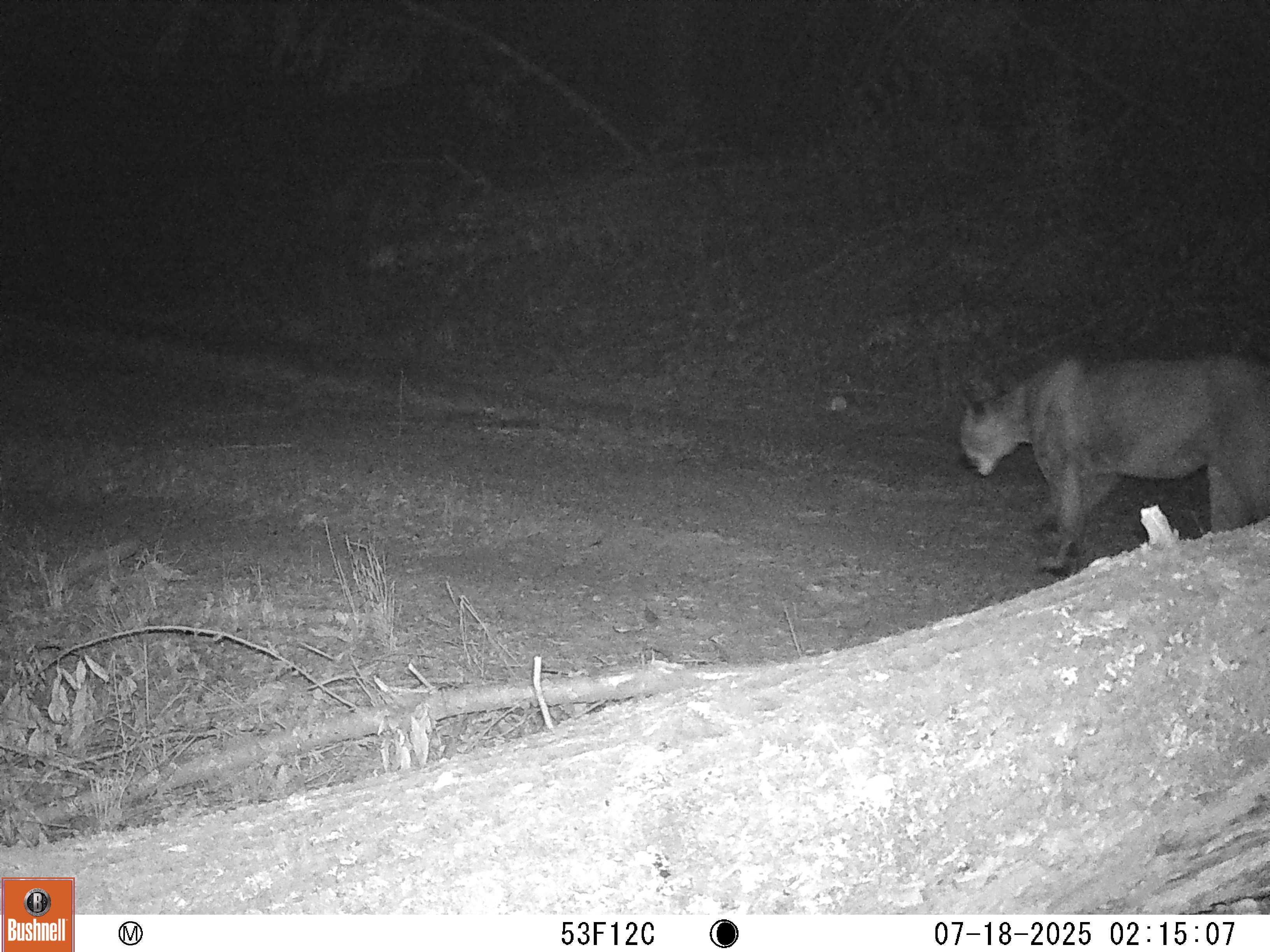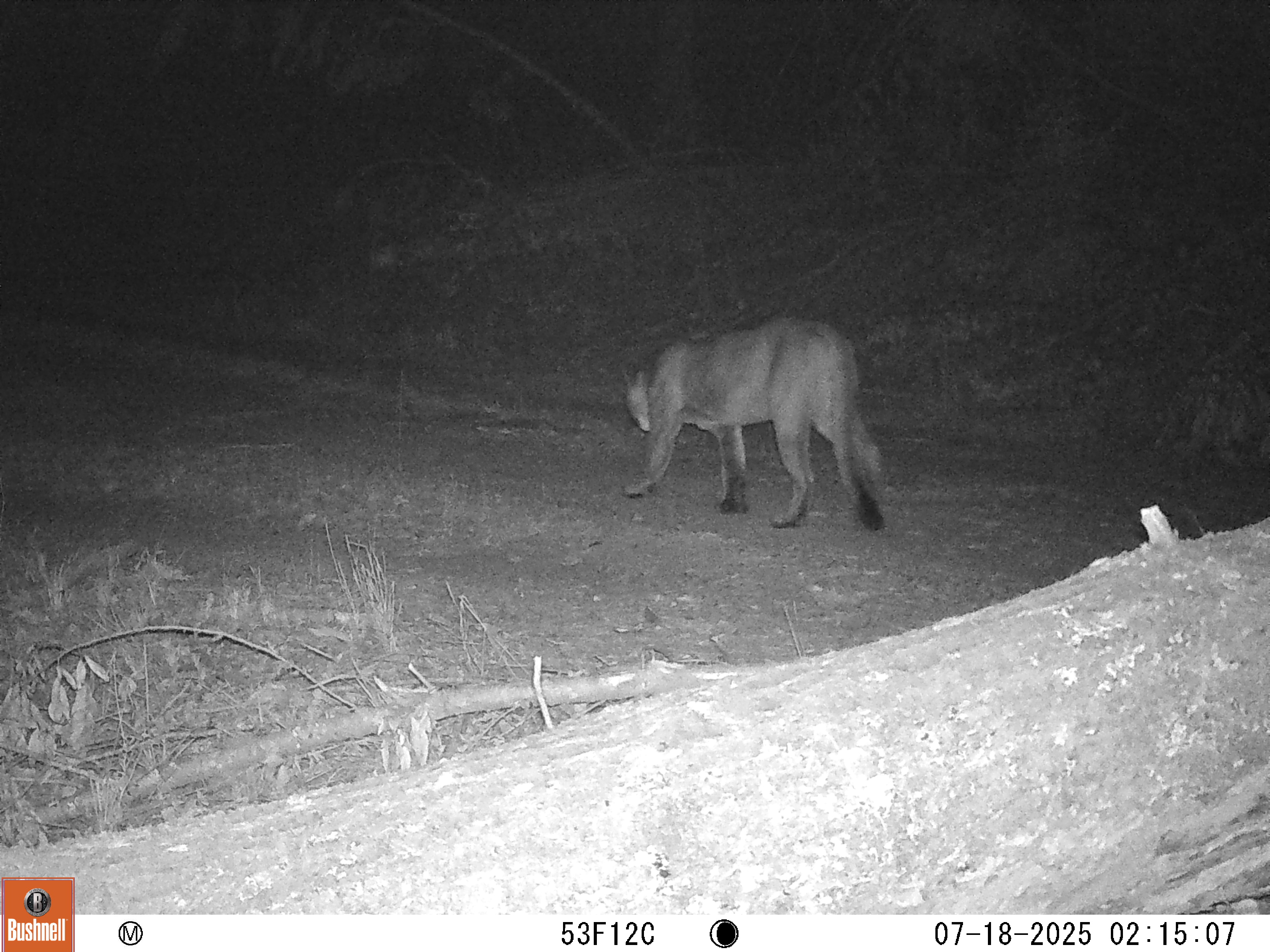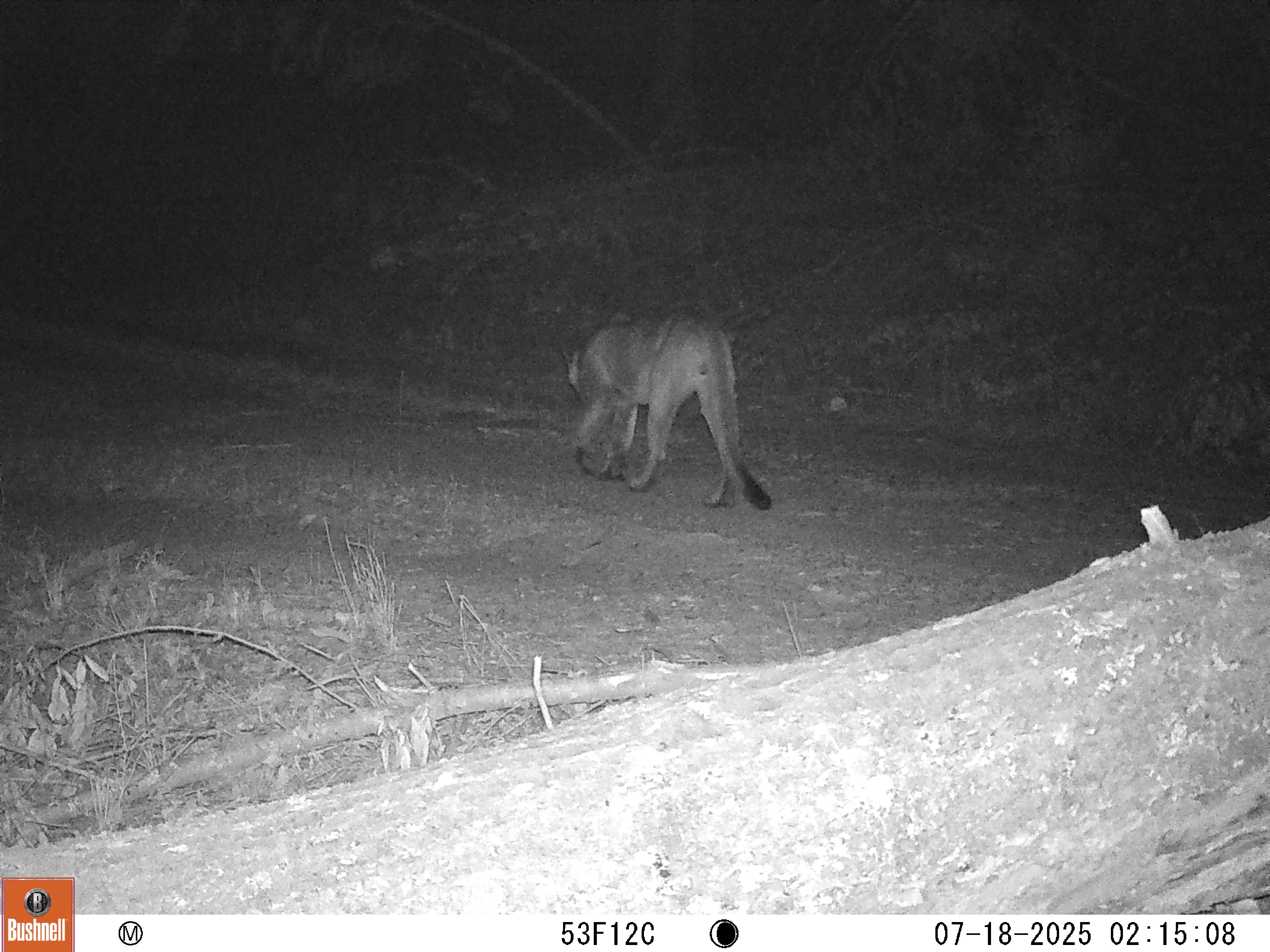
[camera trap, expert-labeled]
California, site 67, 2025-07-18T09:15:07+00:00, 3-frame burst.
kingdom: Animalia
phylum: Chordata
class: Mammalia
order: Carnivora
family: Felidae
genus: Puma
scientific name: Puma concolor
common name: puma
Puma (Puma concolor).